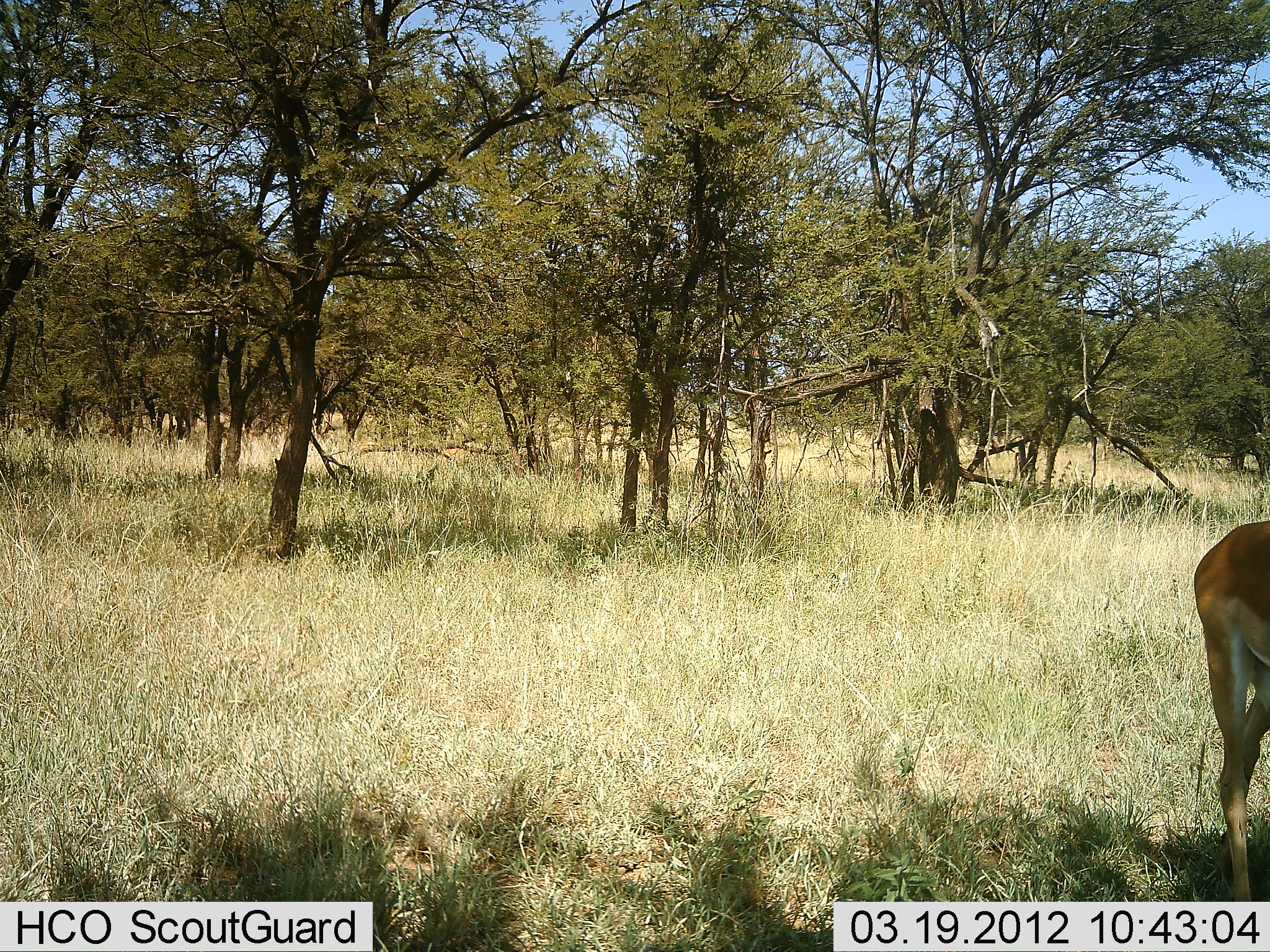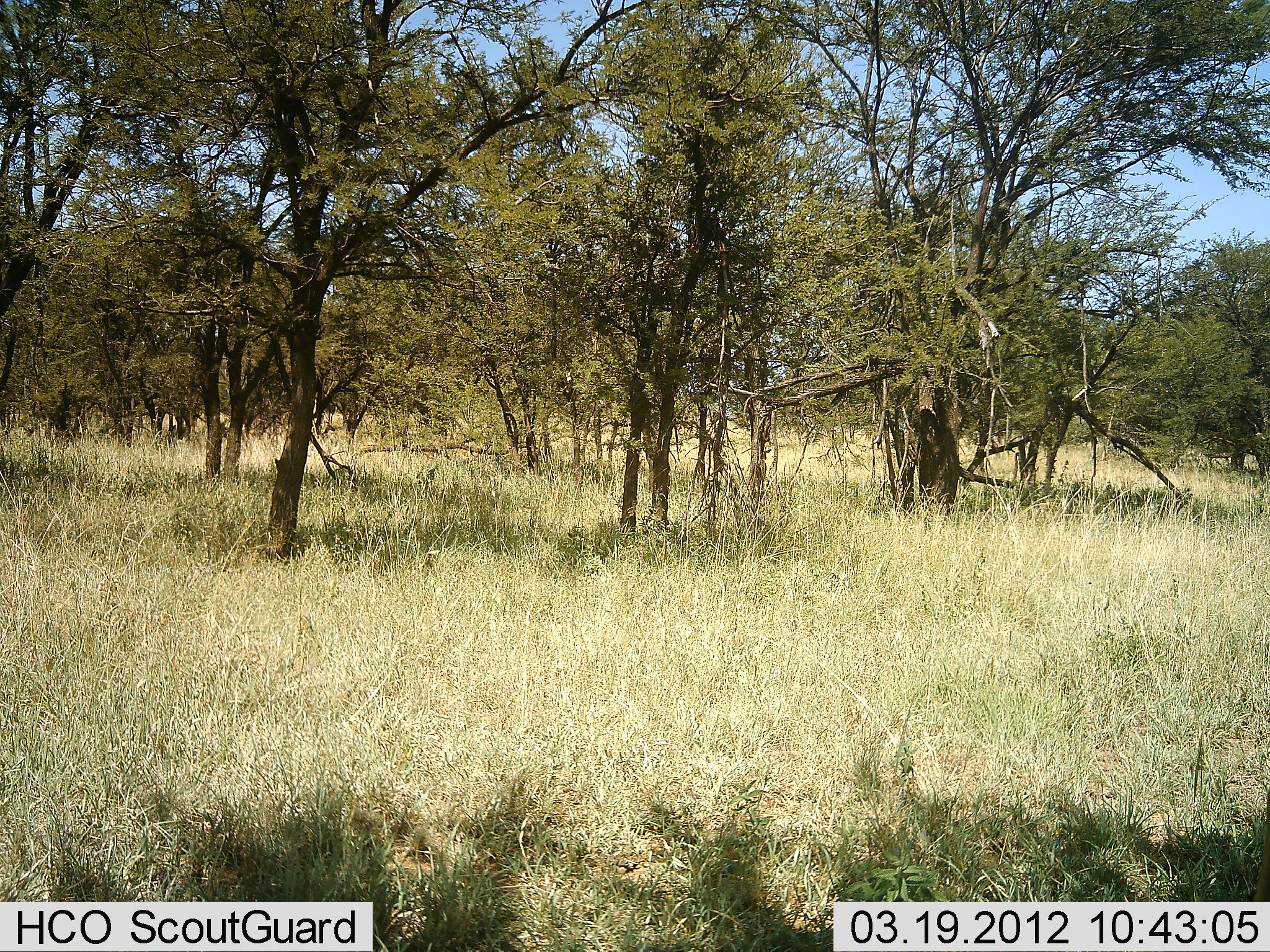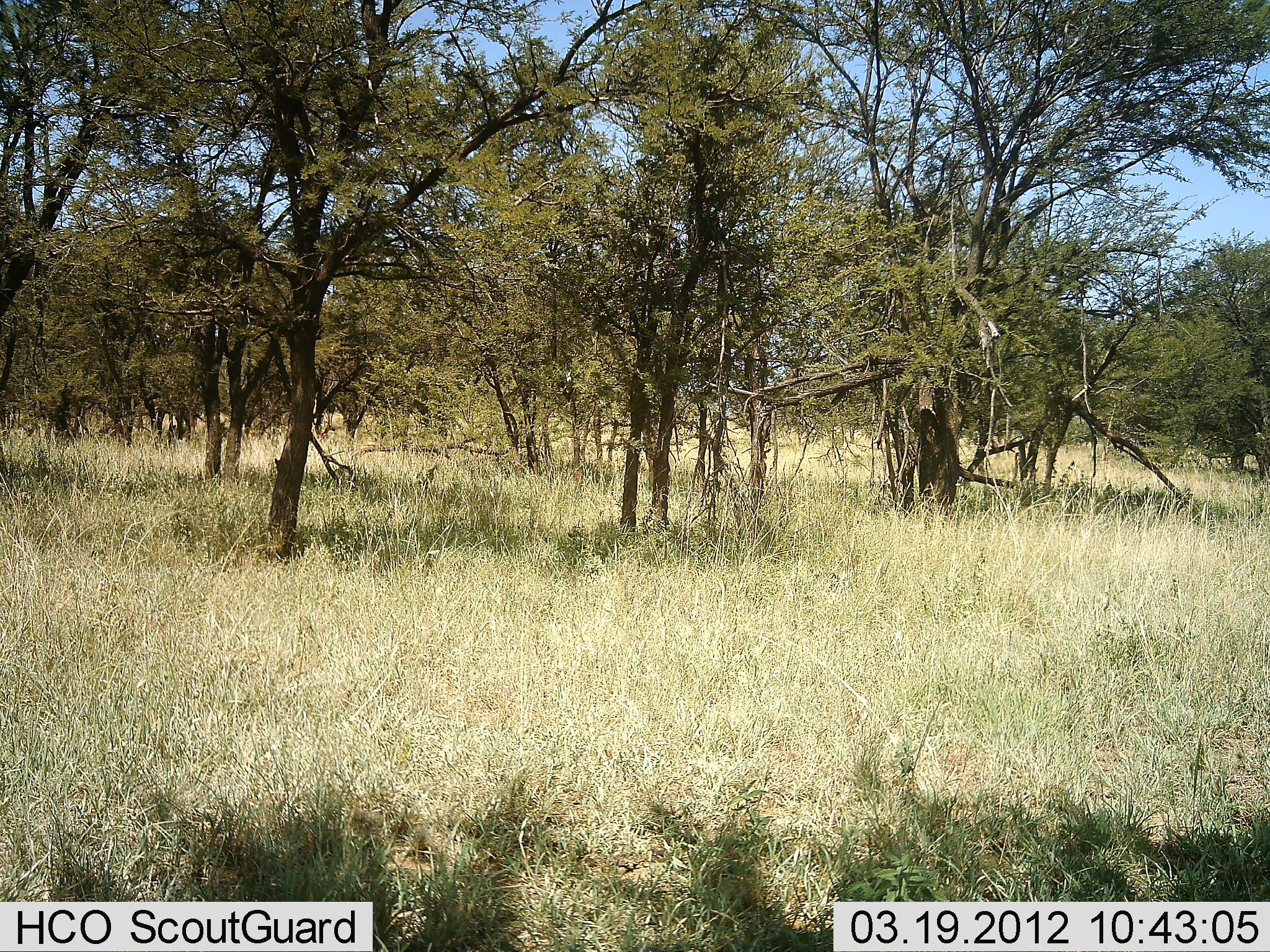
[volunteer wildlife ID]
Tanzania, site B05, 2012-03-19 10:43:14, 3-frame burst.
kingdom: Animalia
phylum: Chordata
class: Mammalia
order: Artiodactyla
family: Bovidae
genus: Nanger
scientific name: Nanger granti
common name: grant's gazelle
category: gazellegrants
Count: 1.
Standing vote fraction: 36%.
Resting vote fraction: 0%.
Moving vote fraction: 64%.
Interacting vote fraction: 0%.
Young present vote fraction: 0%.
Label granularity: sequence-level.